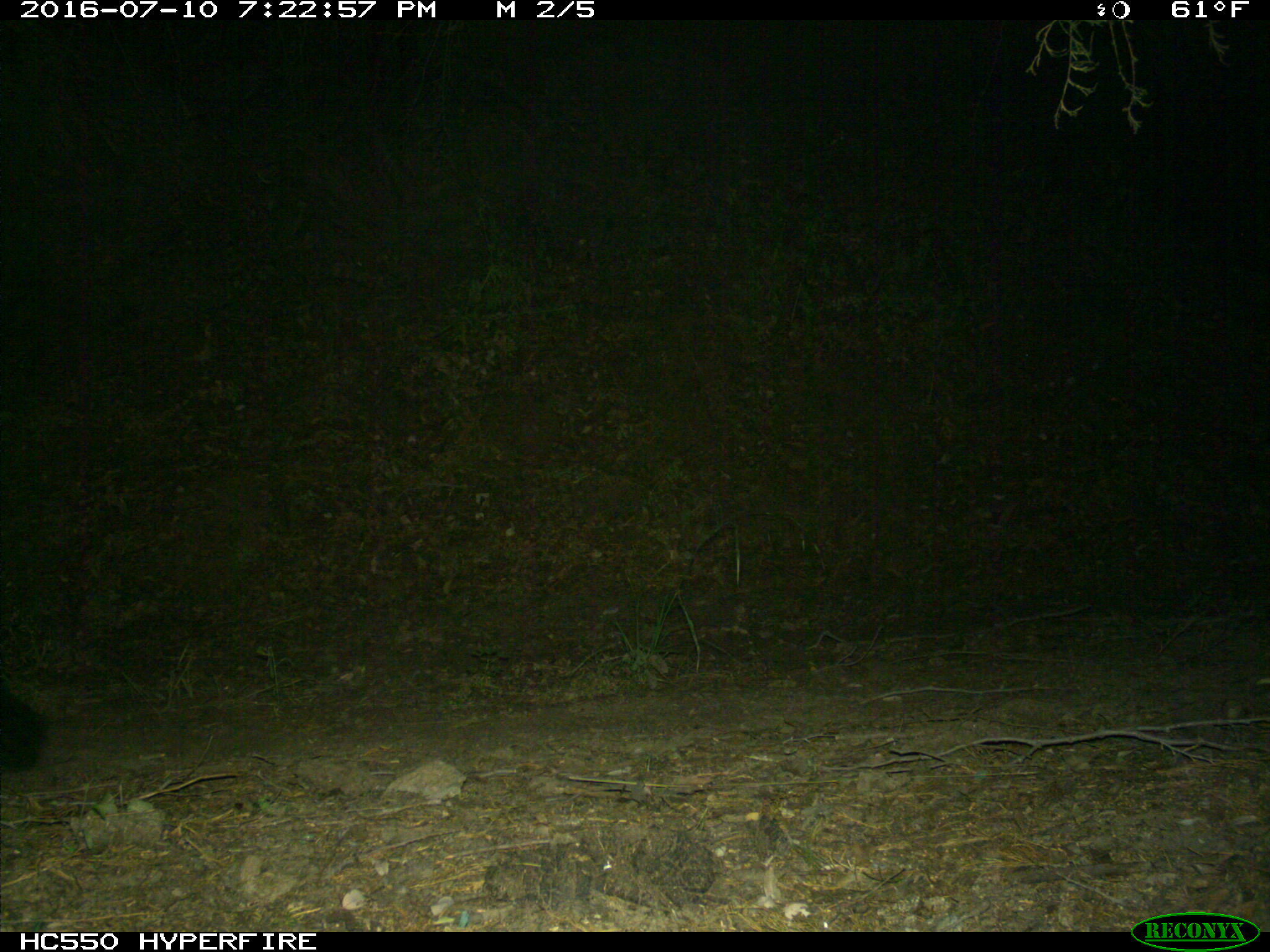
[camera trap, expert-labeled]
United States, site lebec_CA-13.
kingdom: Animalia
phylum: Chordata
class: Mammalia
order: Carnivora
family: Ursidae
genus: Ursus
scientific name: Ursus americanus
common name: american black bear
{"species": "Ursus americanus (american black bear)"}